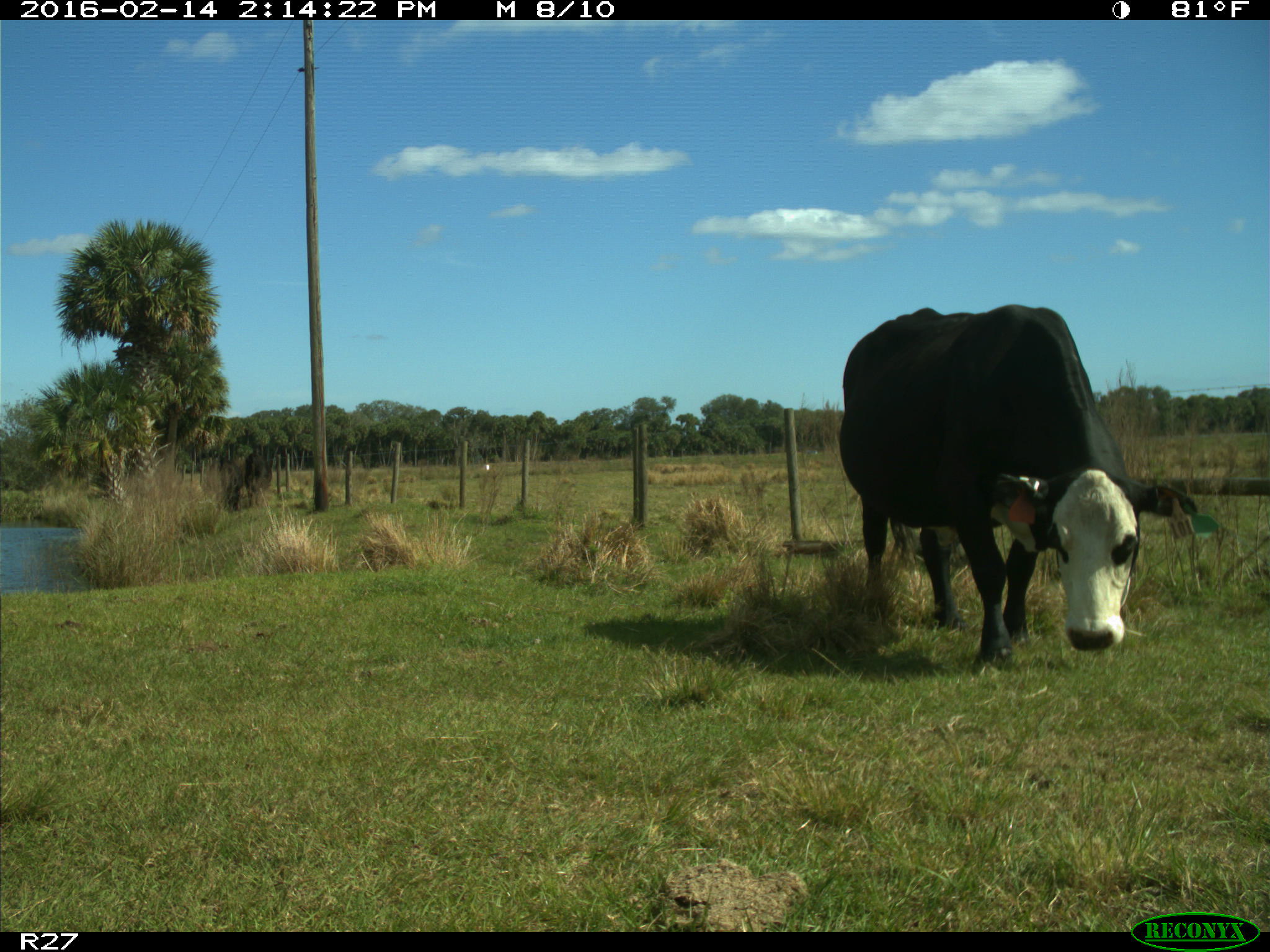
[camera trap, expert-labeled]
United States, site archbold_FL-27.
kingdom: Animalia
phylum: Chordata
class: Mammalia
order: Artiodactyla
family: Bovidae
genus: Bos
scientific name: Bos taurus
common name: domestic cow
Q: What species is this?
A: Bos taurus (domestic cow).